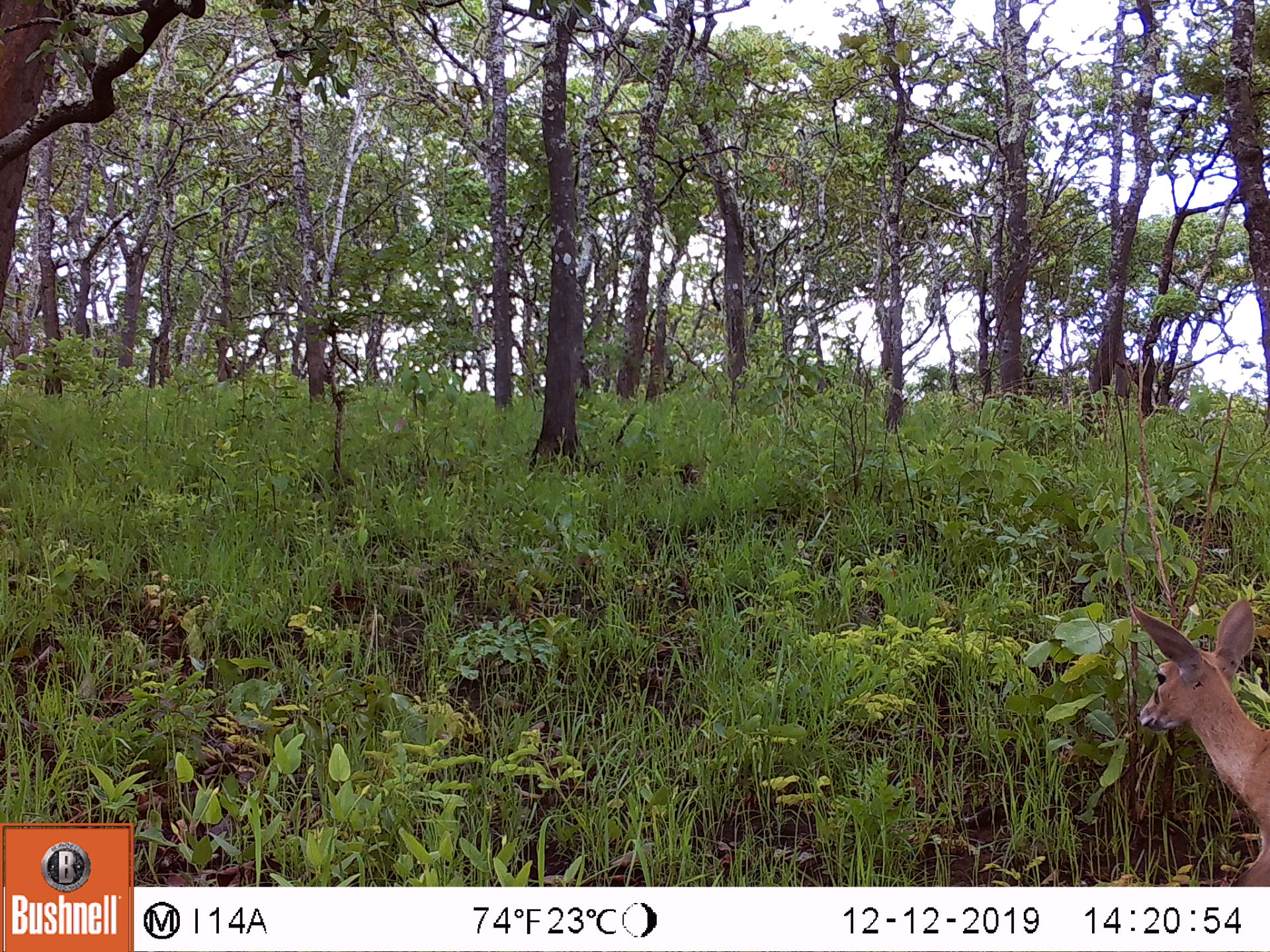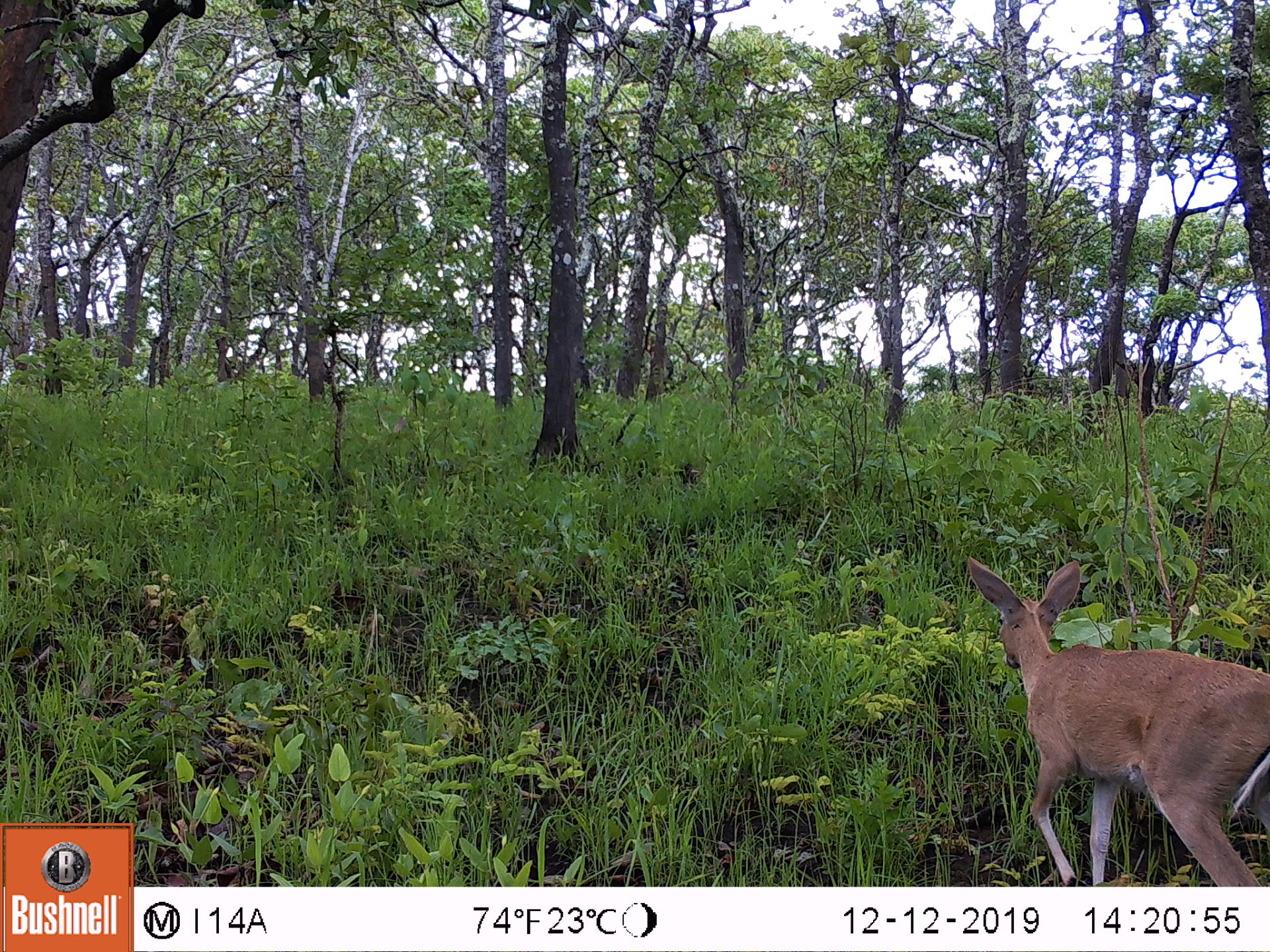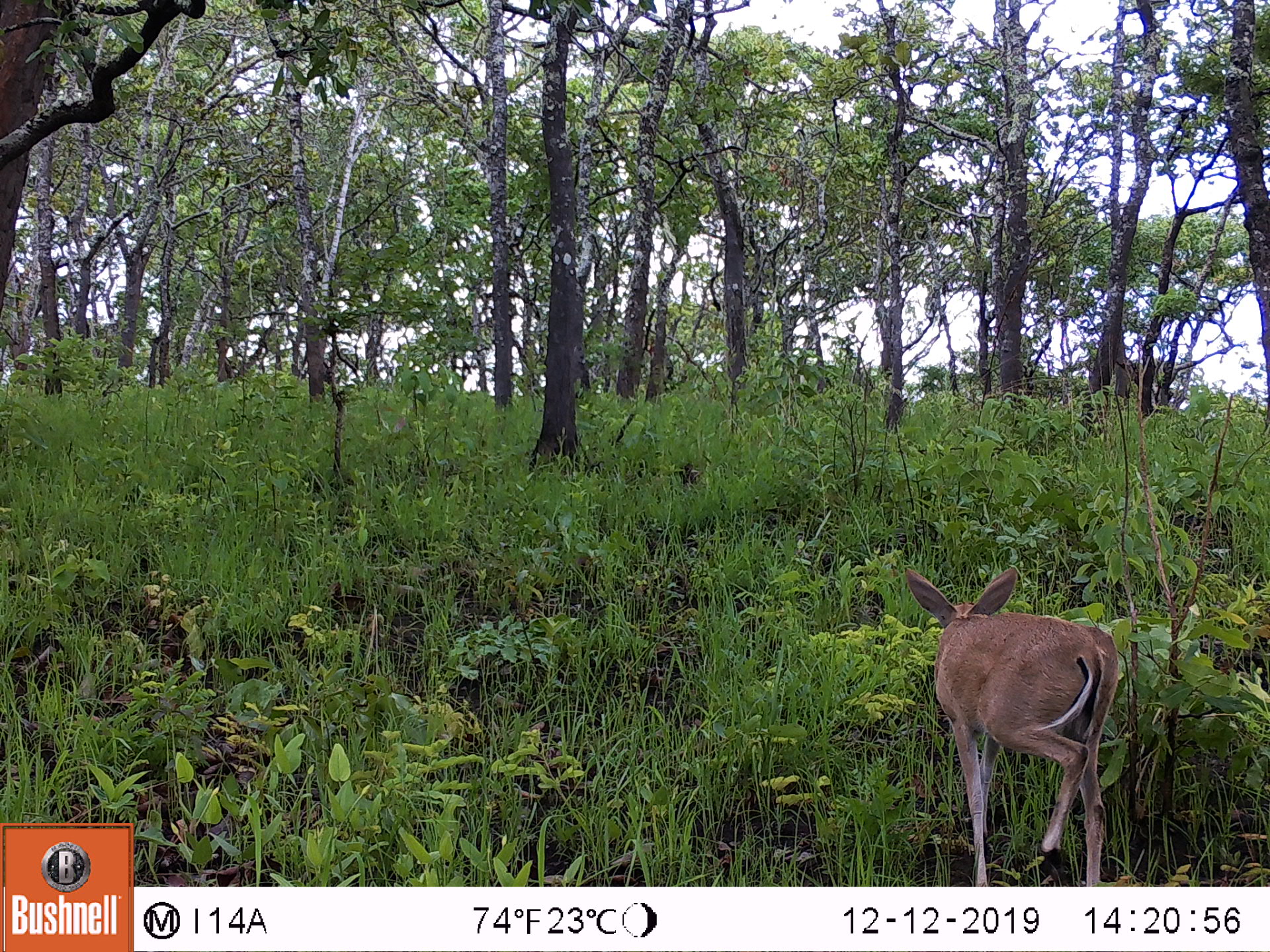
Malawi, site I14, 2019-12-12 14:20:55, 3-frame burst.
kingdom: Animalia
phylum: Chordata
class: Mammalia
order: Artiodactyla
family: Bovidae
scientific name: Antilopinae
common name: small antelope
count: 1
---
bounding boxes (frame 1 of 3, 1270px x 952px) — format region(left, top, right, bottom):
small antelope: region(1112, 586, 1264, 882)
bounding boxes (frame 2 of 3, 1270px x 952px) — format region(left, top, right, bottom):
small antelope: region(960, 545, 1268, 882)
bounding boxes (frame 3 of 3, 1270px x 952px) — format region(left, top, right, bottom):
small antelope: region(899, 561, 1118, 880)